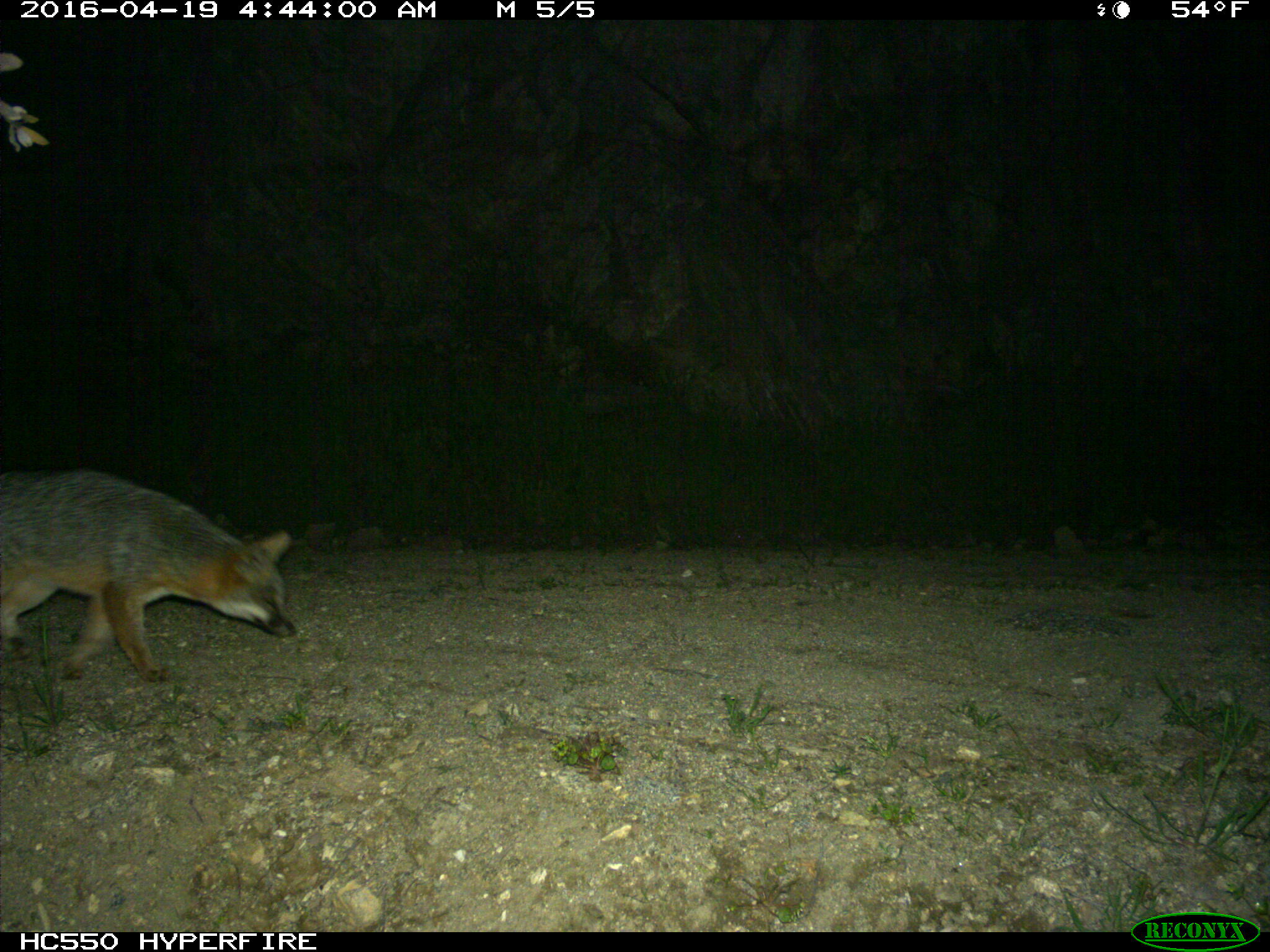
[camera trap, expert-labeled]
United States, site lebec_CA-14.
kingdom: Animalia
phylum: Chordata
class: Mammalia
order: Carnivora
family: Canidae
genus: Urocyon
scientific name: Urocyon cinereoargenteus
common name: gray fox